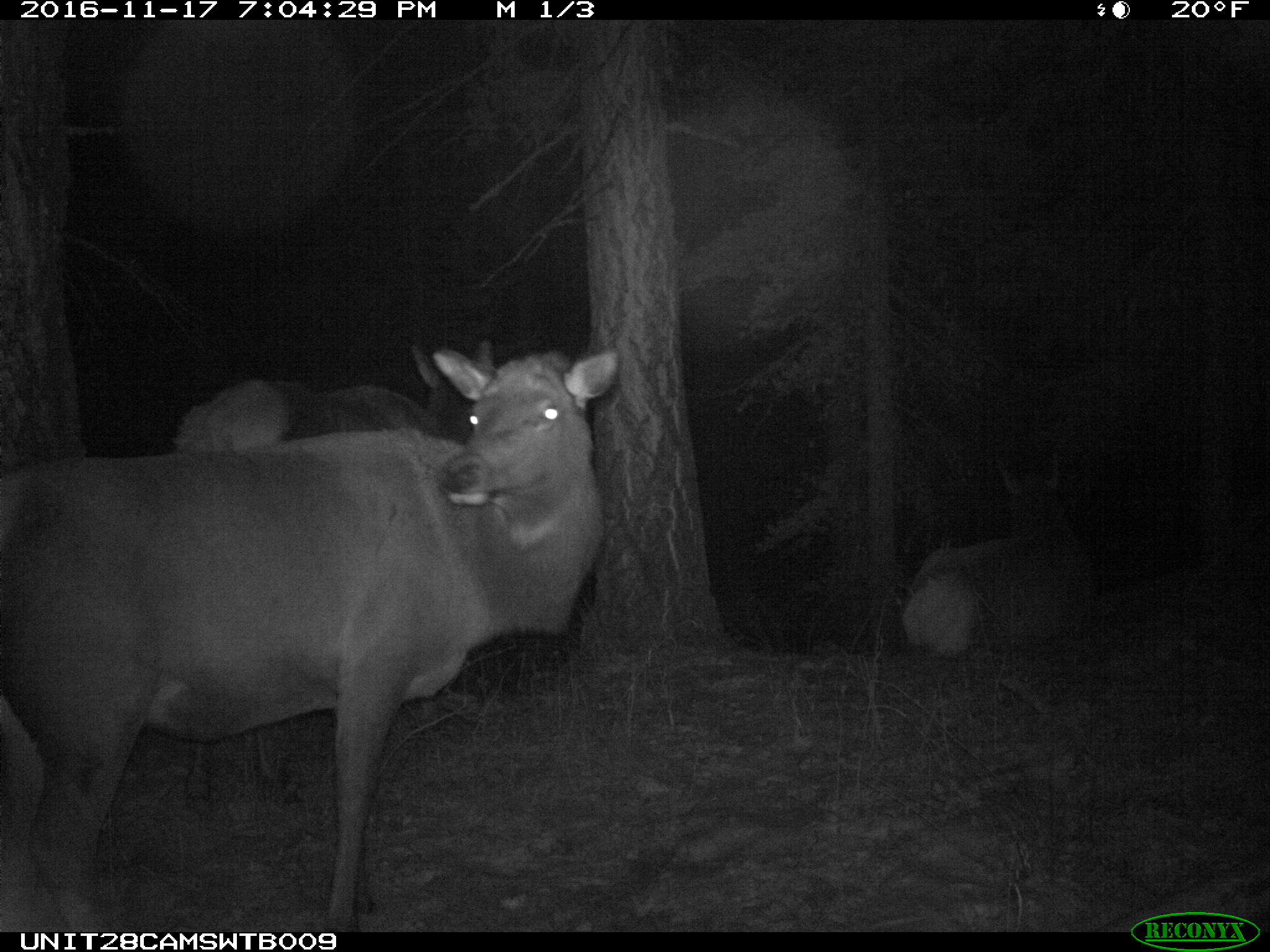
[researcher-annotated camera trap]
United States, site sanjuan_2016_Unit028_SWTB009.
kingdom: Animalia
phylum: Chordata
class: Mammalia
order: Artiodactyla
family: Cervidae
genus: Cervus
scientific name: Cervus elaphus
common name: red deer